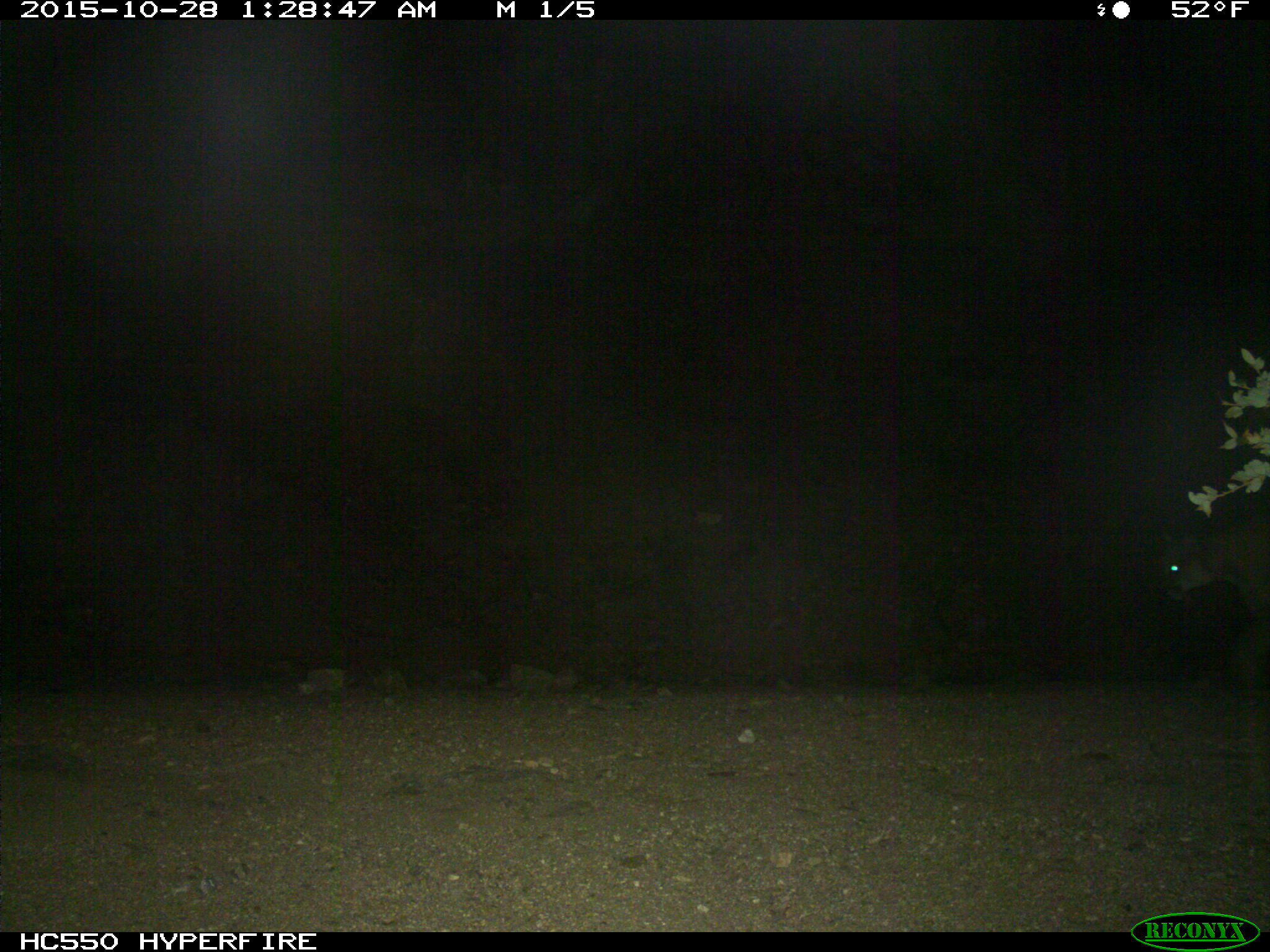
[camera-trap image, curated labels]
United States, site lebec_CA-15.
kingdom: Animalia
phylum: Chordata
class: Mammalia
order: Carnivora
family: Felidae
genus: Puma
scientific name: Puma concolor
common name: mountain lion